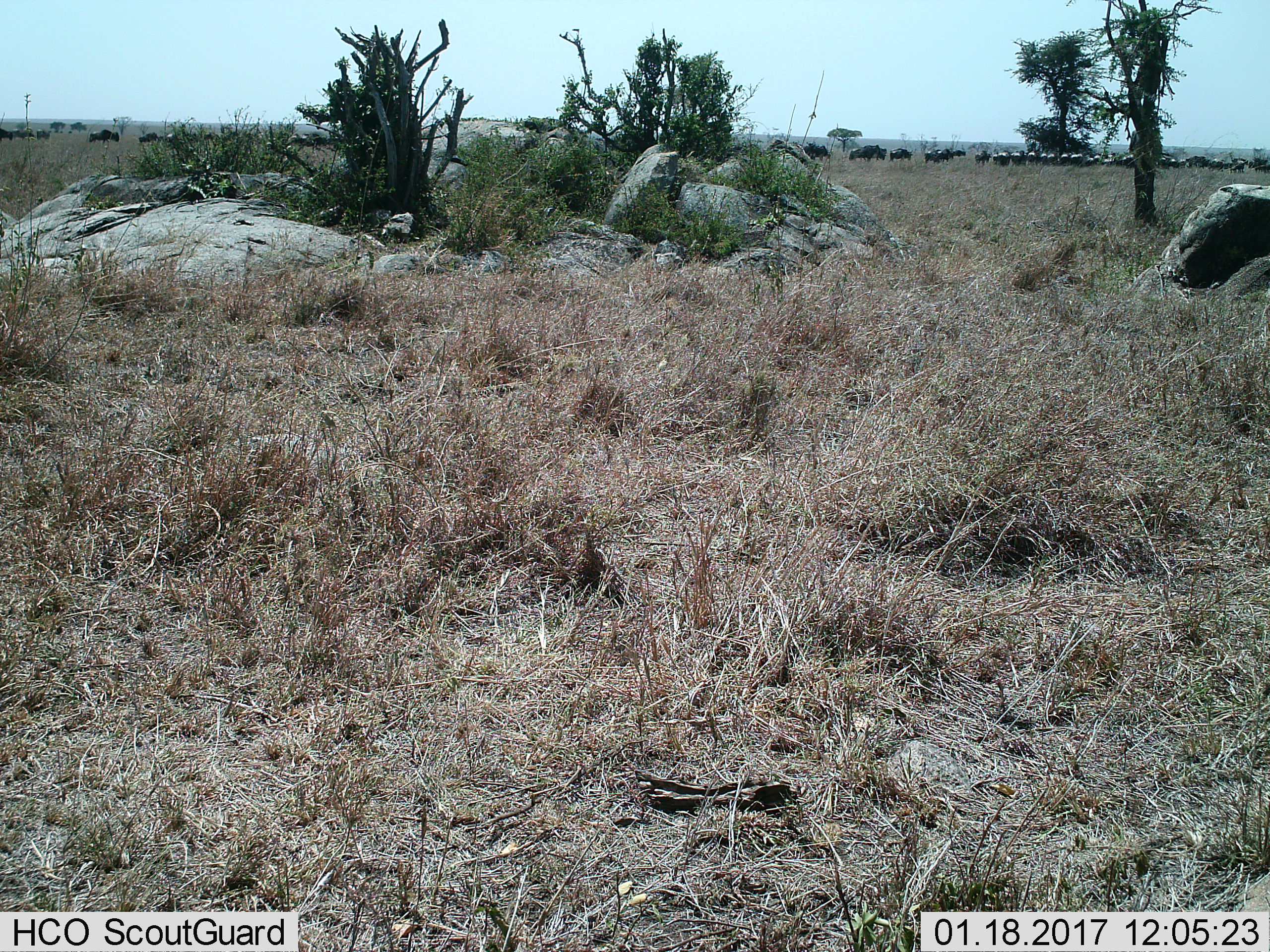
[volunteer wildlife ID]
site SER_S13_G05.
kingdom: Animalia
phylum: Chordata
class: Mammalia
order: Artiodactyla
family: Bovidae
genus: Connochaetes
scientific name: Connochaetes taurinus taurinus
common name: blue wildebeest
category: wildebeestblue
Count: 11-50.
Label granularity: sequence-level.